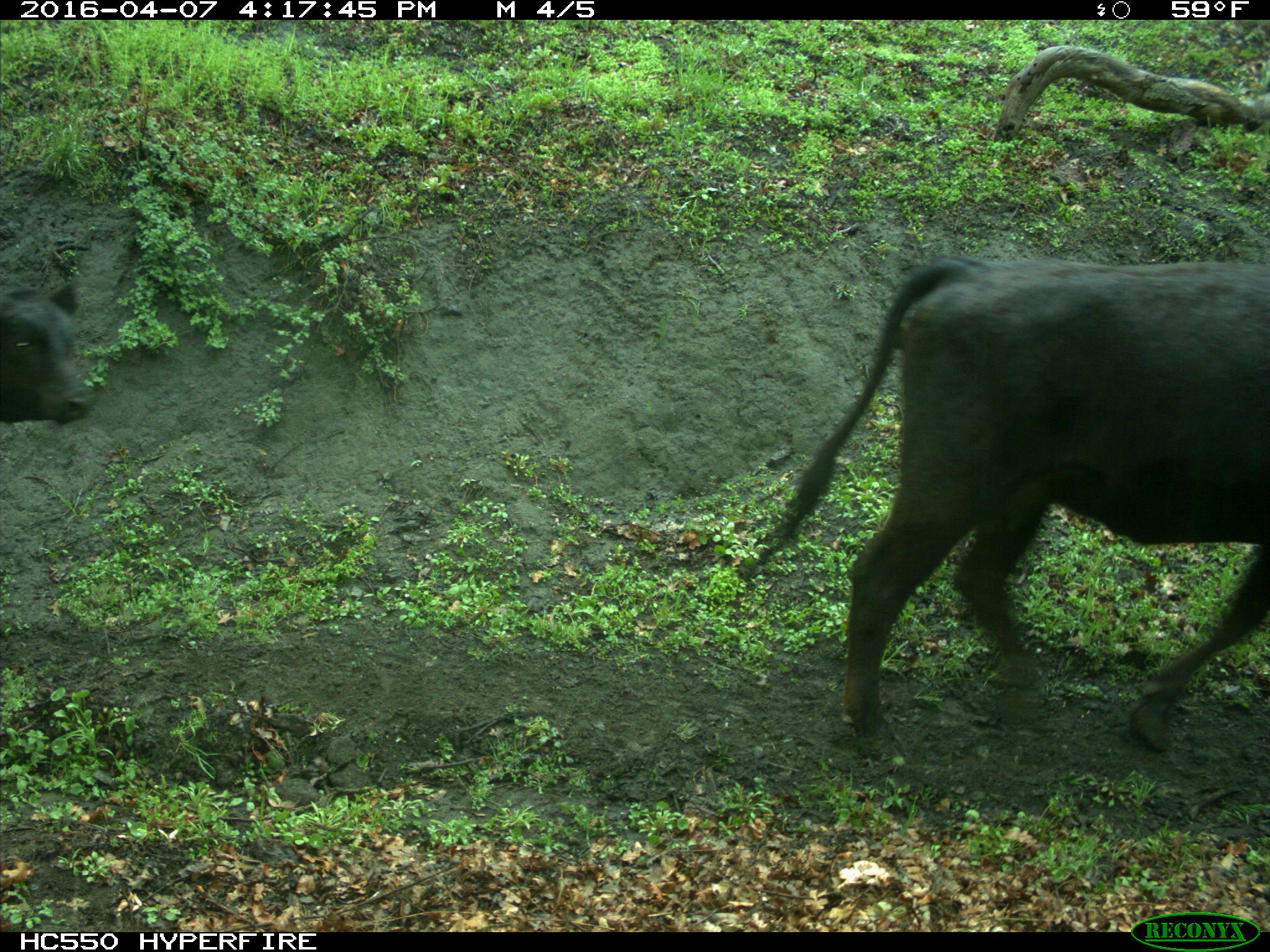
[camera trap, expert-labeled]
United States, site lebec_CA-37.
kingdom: Animalia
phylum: Chordata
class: Mammalia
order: Artiodactyla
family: Bovidae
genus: Bos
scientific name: Bos taurus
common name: domestic cow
Bos taurus (domestic cow).